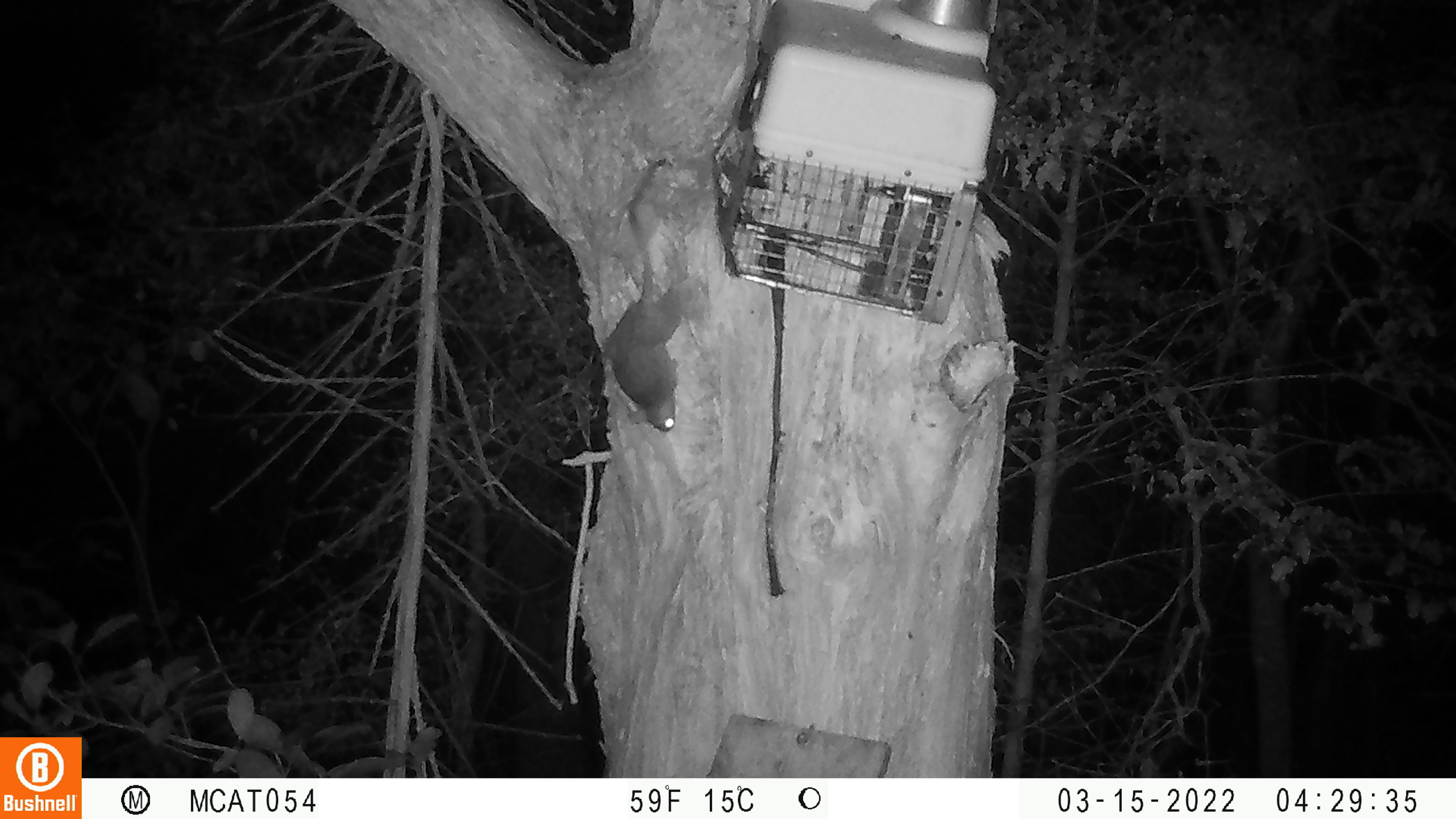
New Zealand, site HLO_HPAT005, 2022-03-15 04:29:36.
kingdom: Animalia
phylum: Chordata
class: Mammalia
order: Rodentia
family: Muridae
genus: Rattus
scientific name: Rattus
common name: rat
Rat (Rattus).